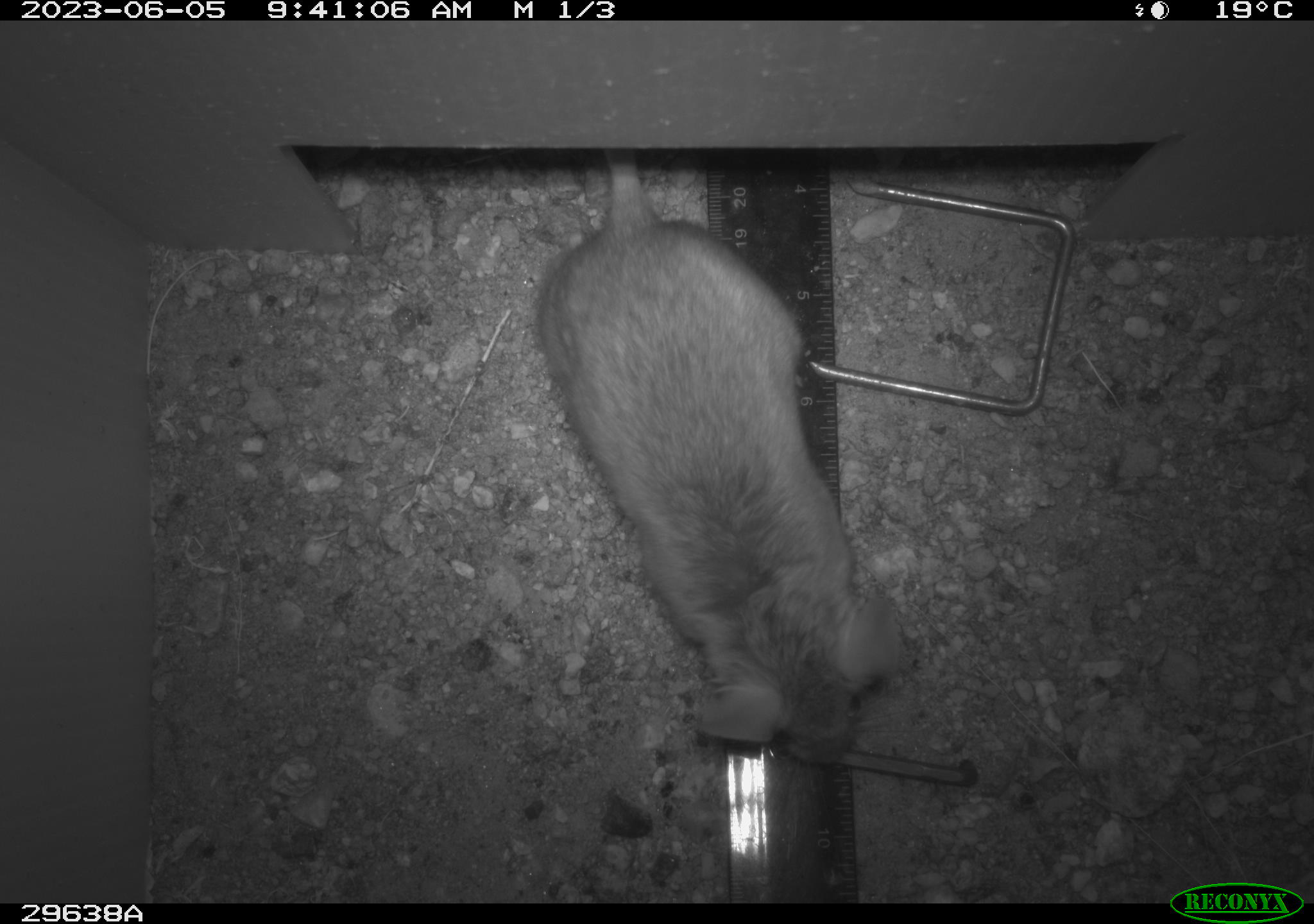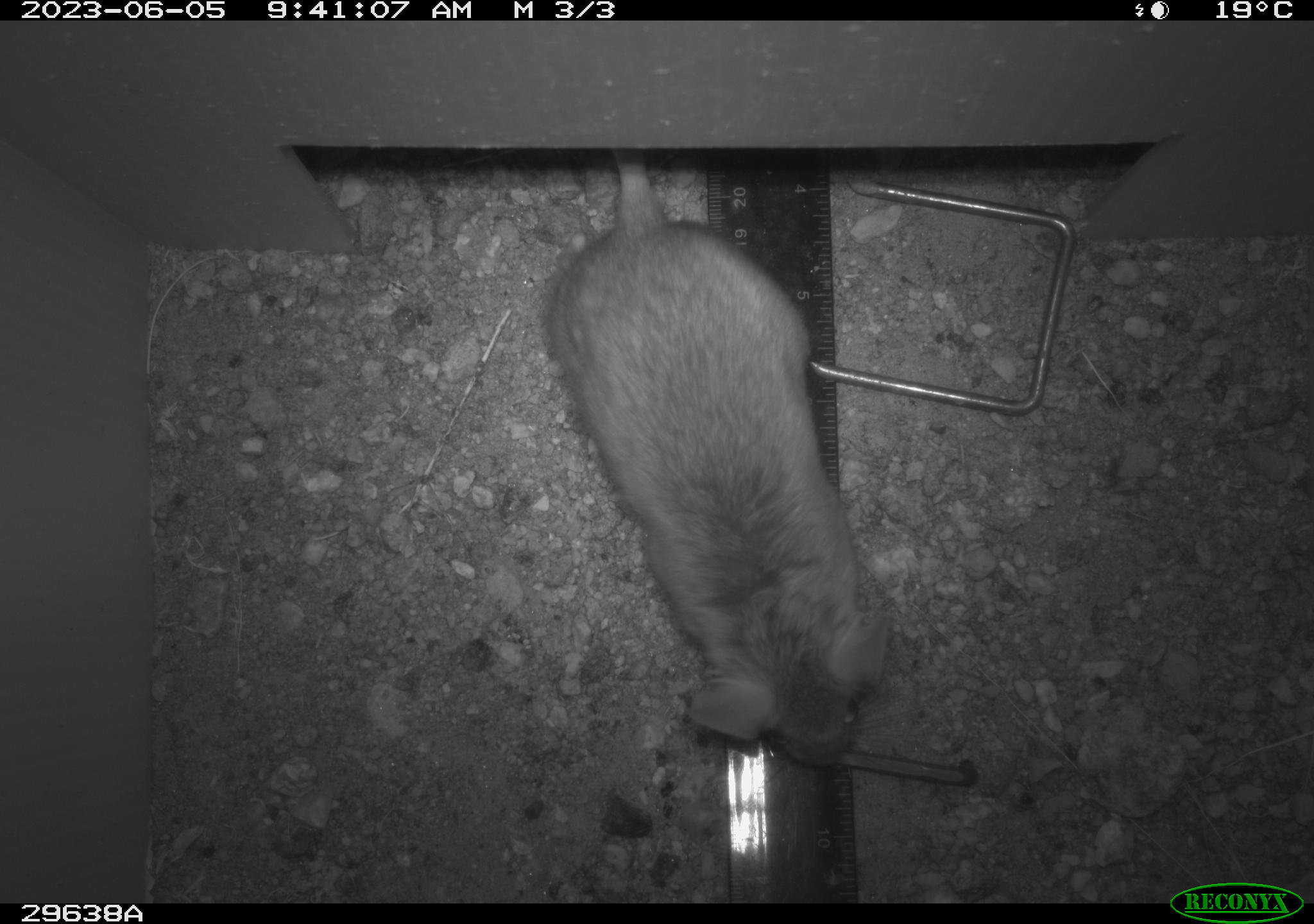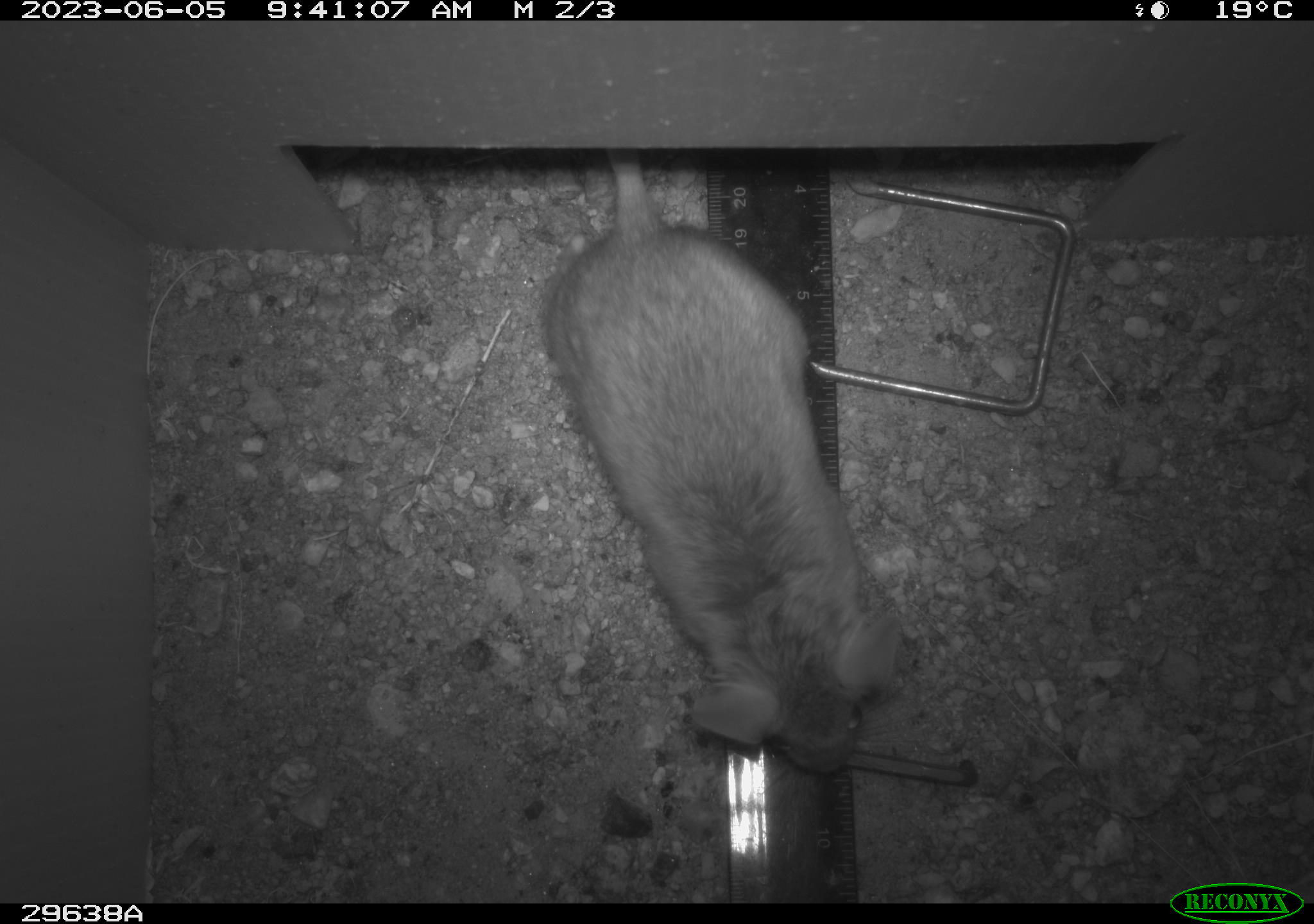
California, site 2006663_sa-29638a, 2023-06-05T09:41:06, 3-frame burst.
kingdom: Animalia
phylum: Chordata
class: Mammalia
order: Rodentia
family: Cricetidae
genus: Neotoma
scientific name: Neotoma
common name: pack rat or woodrat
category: neotoma species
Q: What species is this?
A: Neotoma species (pack rat or woodrat) (Neotoma).